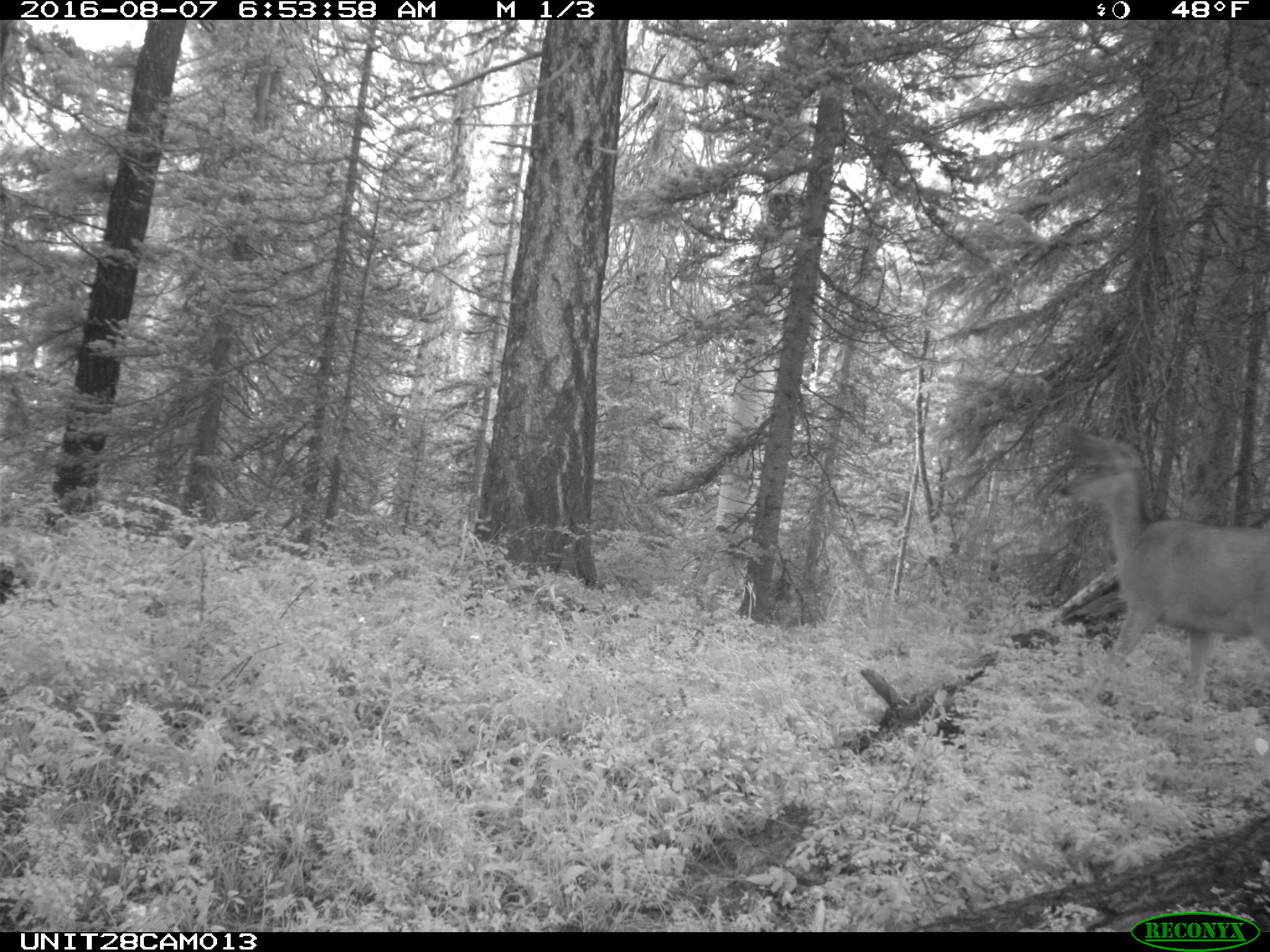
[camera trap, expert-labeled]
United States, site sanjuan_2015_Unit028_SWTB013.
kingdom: Animalia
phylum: Chordata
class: Mammalia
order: Artiodactyla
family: Cervidae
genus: Odocoileus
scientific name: Odocoileus hemionus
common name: mule deer